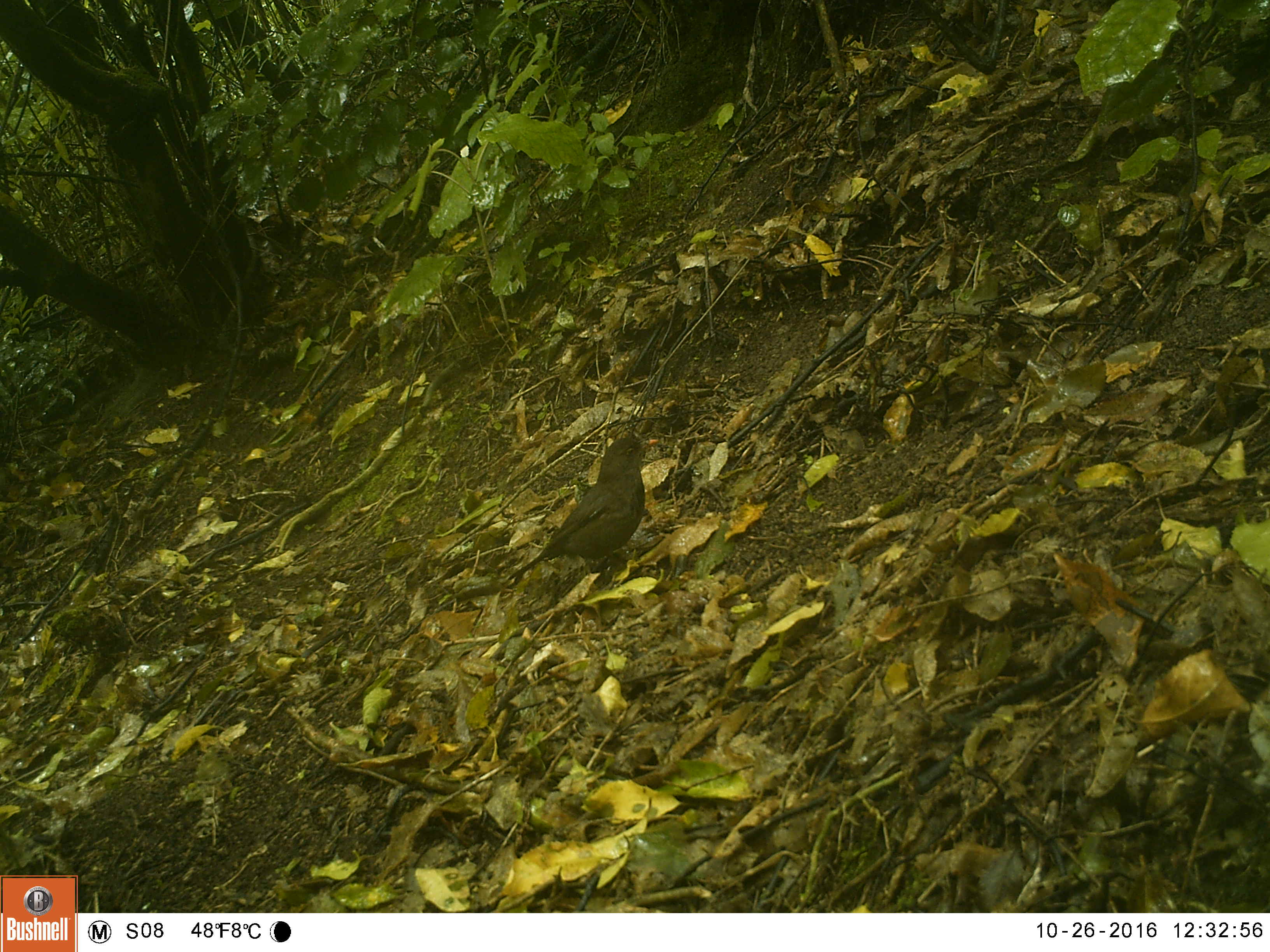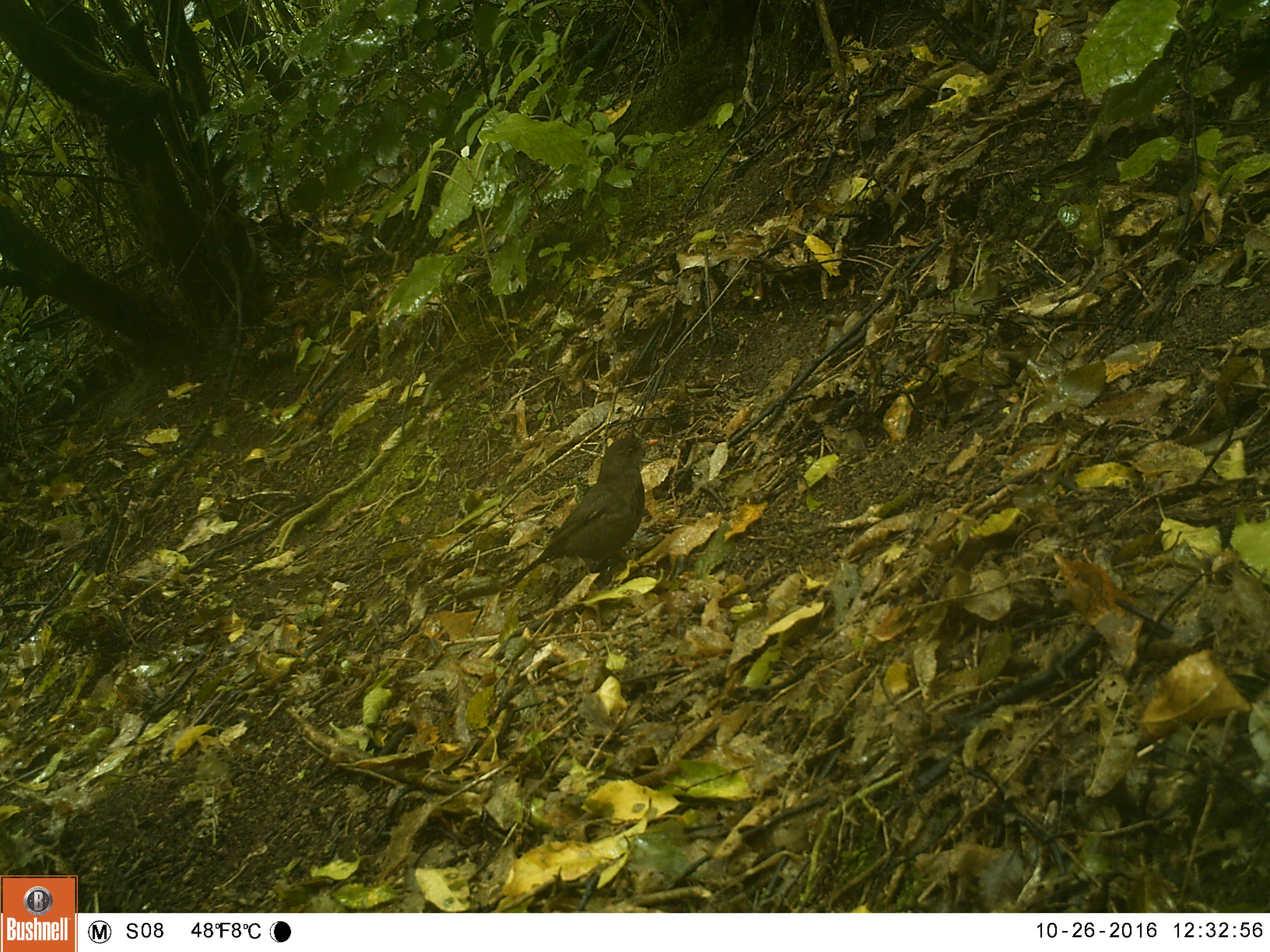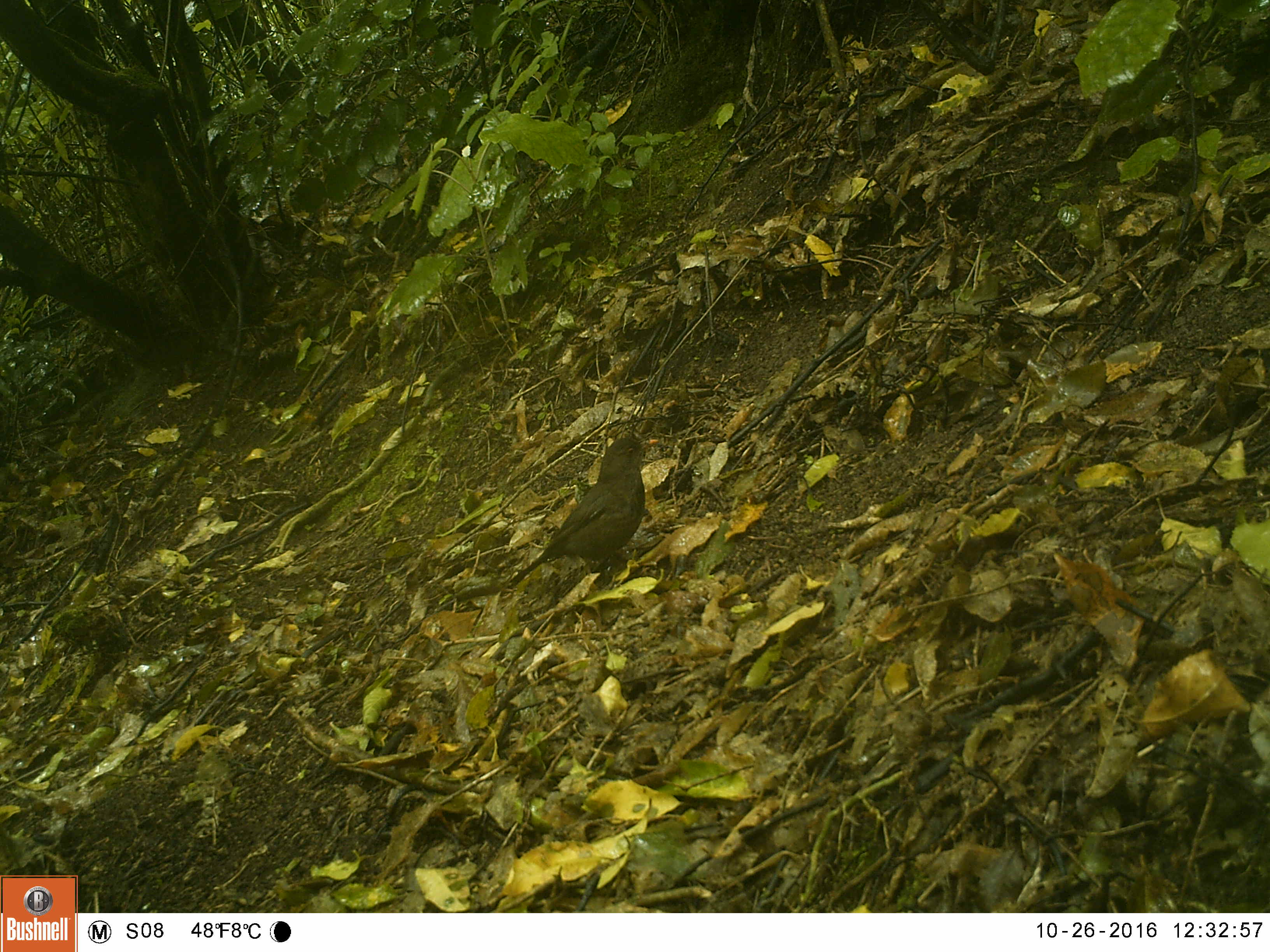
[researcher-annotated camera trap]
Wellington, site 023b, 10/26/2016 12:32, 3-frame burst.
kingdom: Animalia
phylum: Chordata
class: Aves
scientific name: Aves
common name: bird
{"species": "bird (Aves)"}